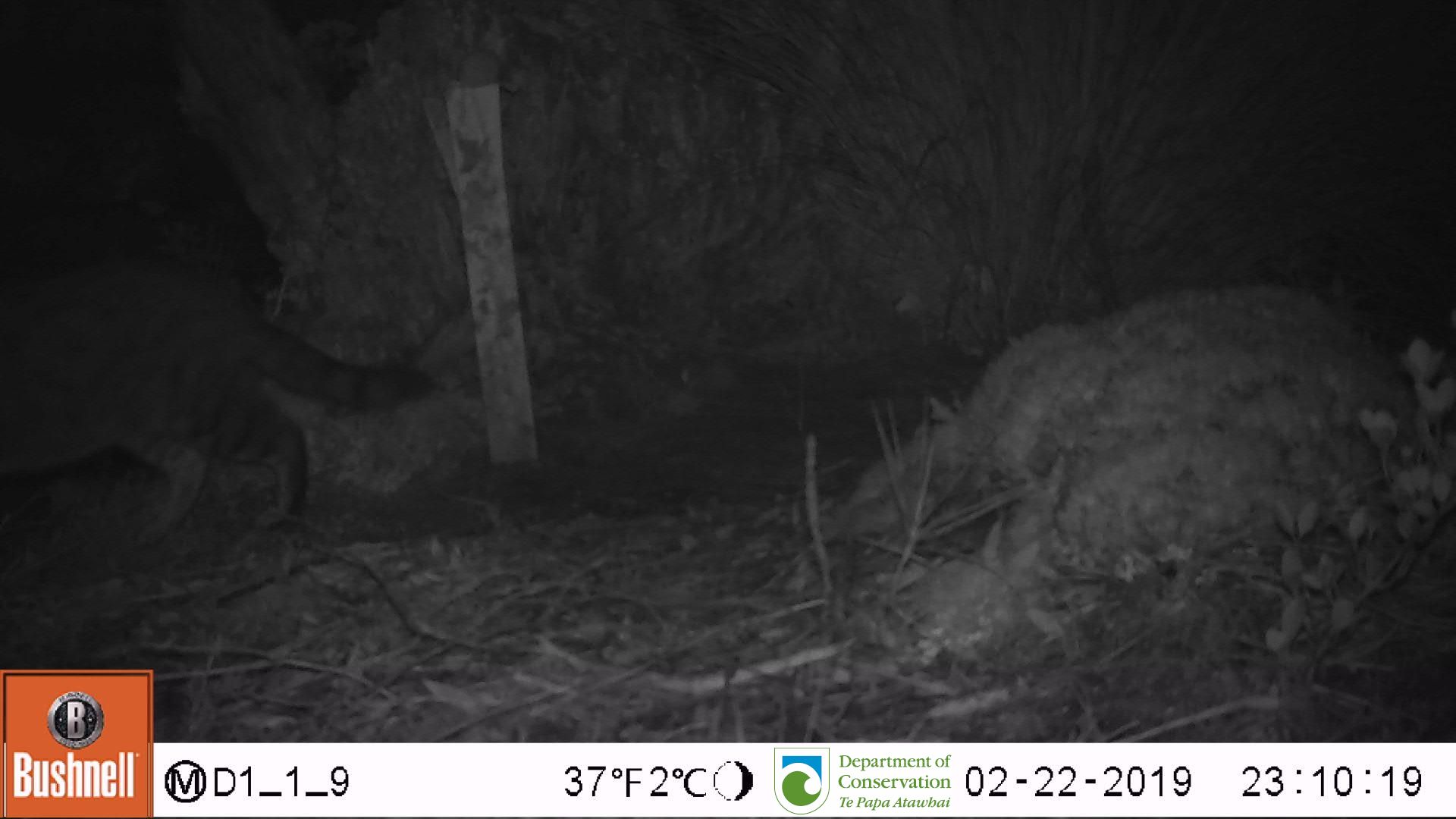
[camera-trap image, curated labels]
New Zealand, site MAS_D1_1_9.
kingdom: Animalia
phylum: Chordata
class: Mammalia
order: Carnivora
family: Felidae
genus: Felis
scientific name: Felis catus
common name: domestic cat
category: cat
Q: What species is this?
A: Cat (domestic cat) (Felis catus).